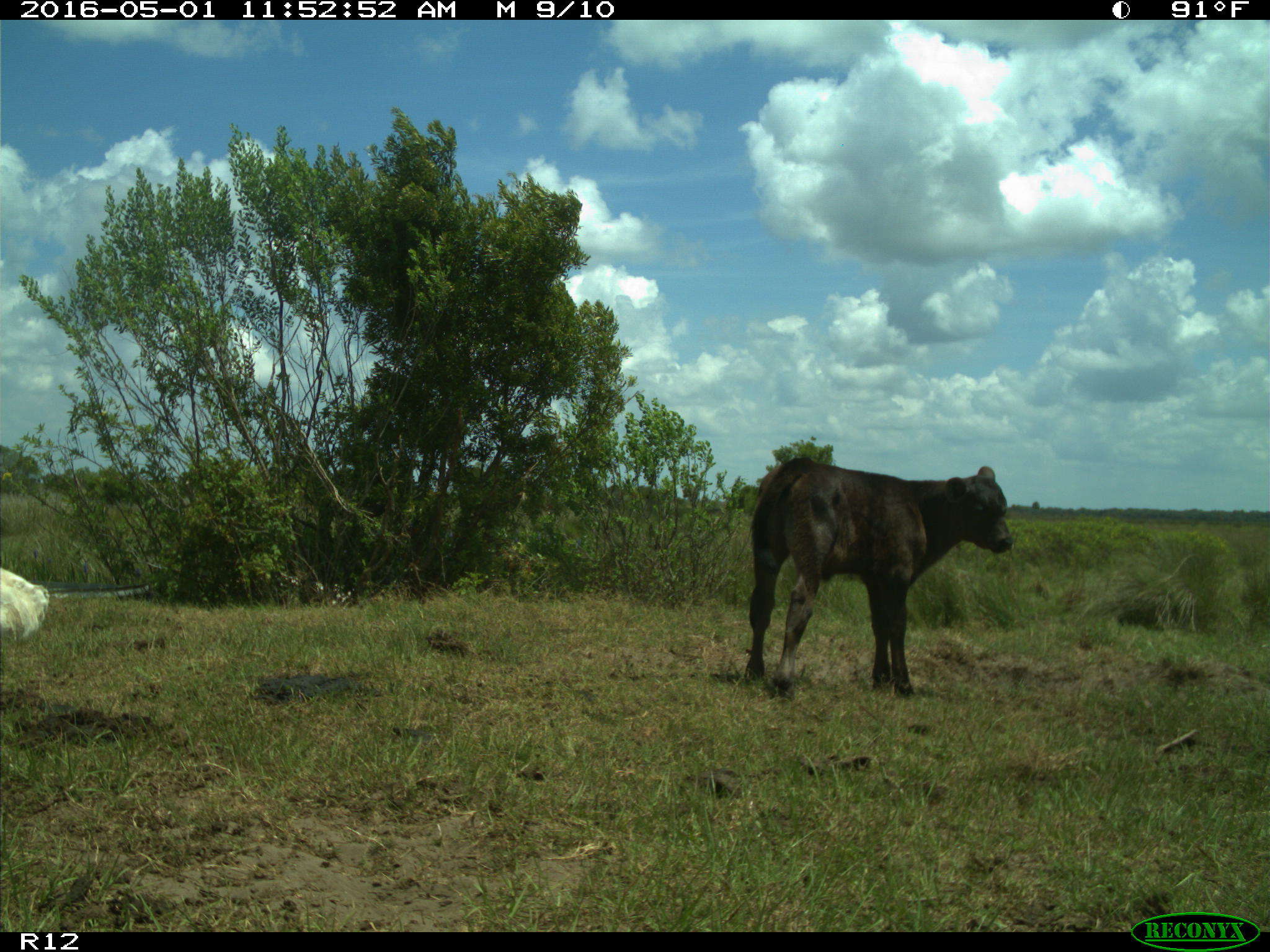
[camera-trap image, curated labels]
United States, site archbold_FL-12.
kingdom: Animalia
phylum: Chordata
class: Mammalia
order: Artiodactyla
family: Bovidae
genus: Bos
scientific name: Bos taurus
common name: domestic cow